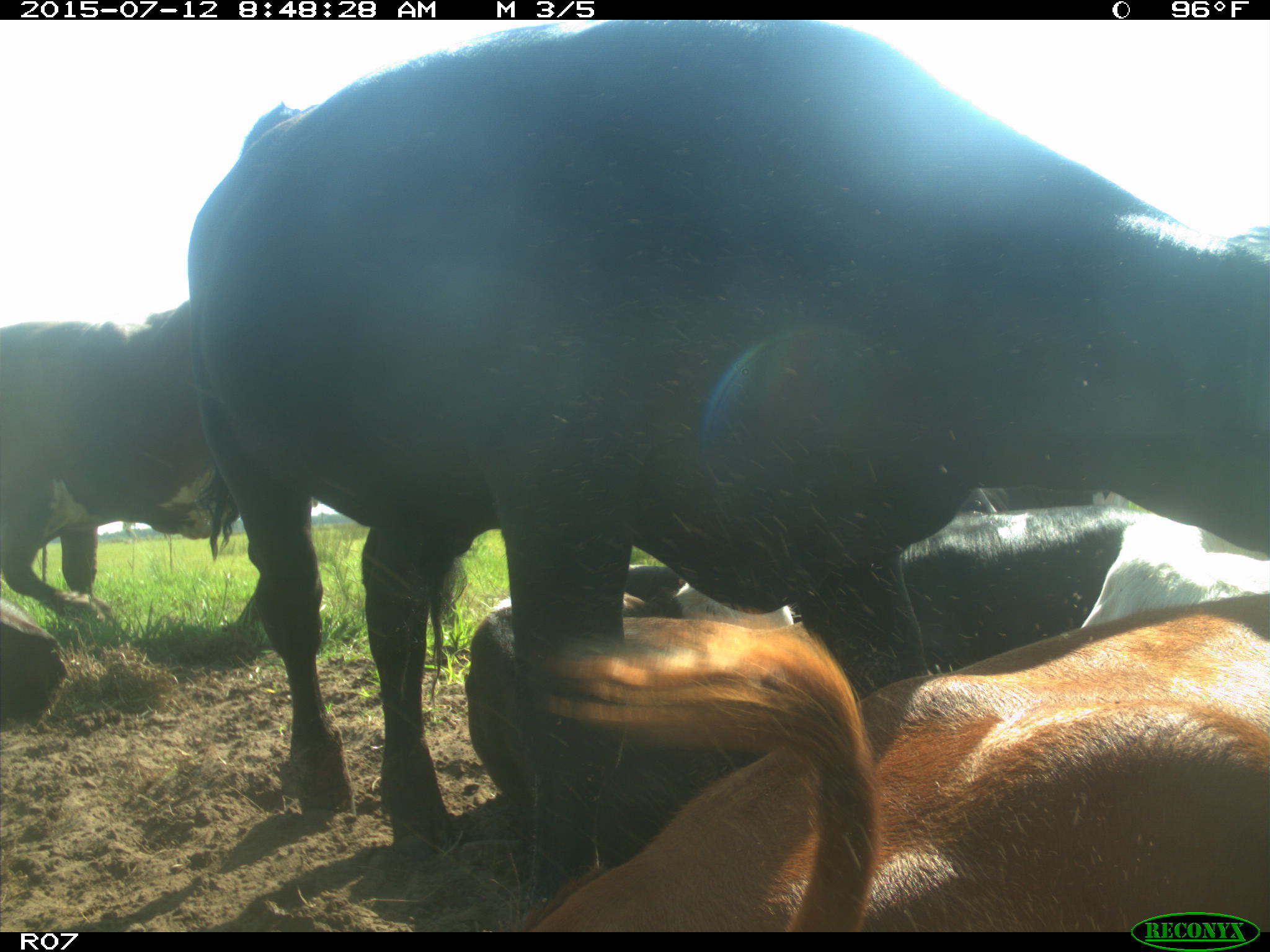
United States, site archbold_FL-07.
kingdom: Animalia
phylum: Chordata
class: Mammalia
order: Artiodactyla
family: Bovidae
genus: Bos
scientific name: Bos taurus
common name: domestic cow